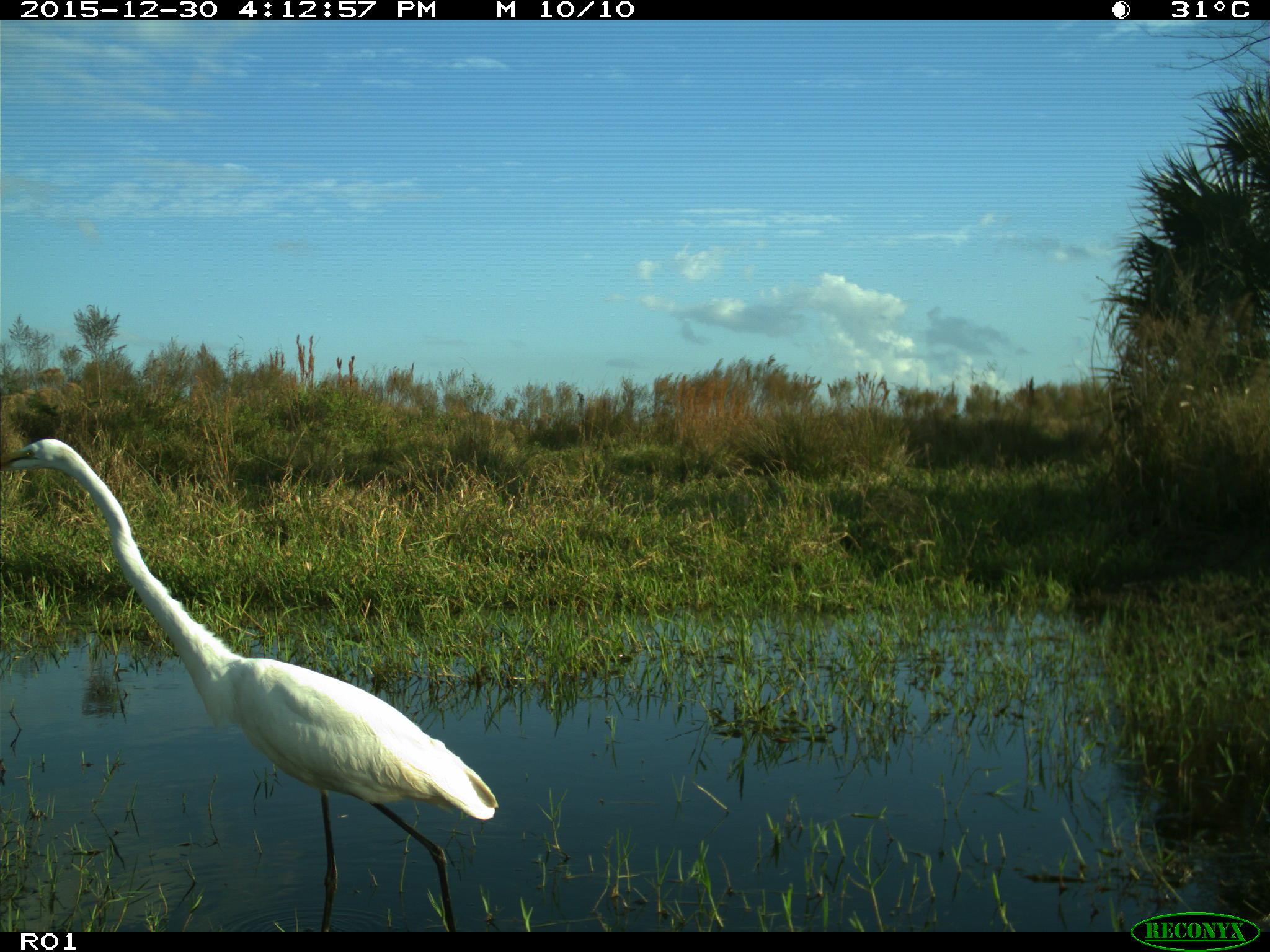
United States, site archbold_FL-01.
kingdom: Animalia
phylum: Chordata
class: Aves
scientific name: Aves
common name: birds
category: unidentified bird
Unidentified bird (birds) (Aves).